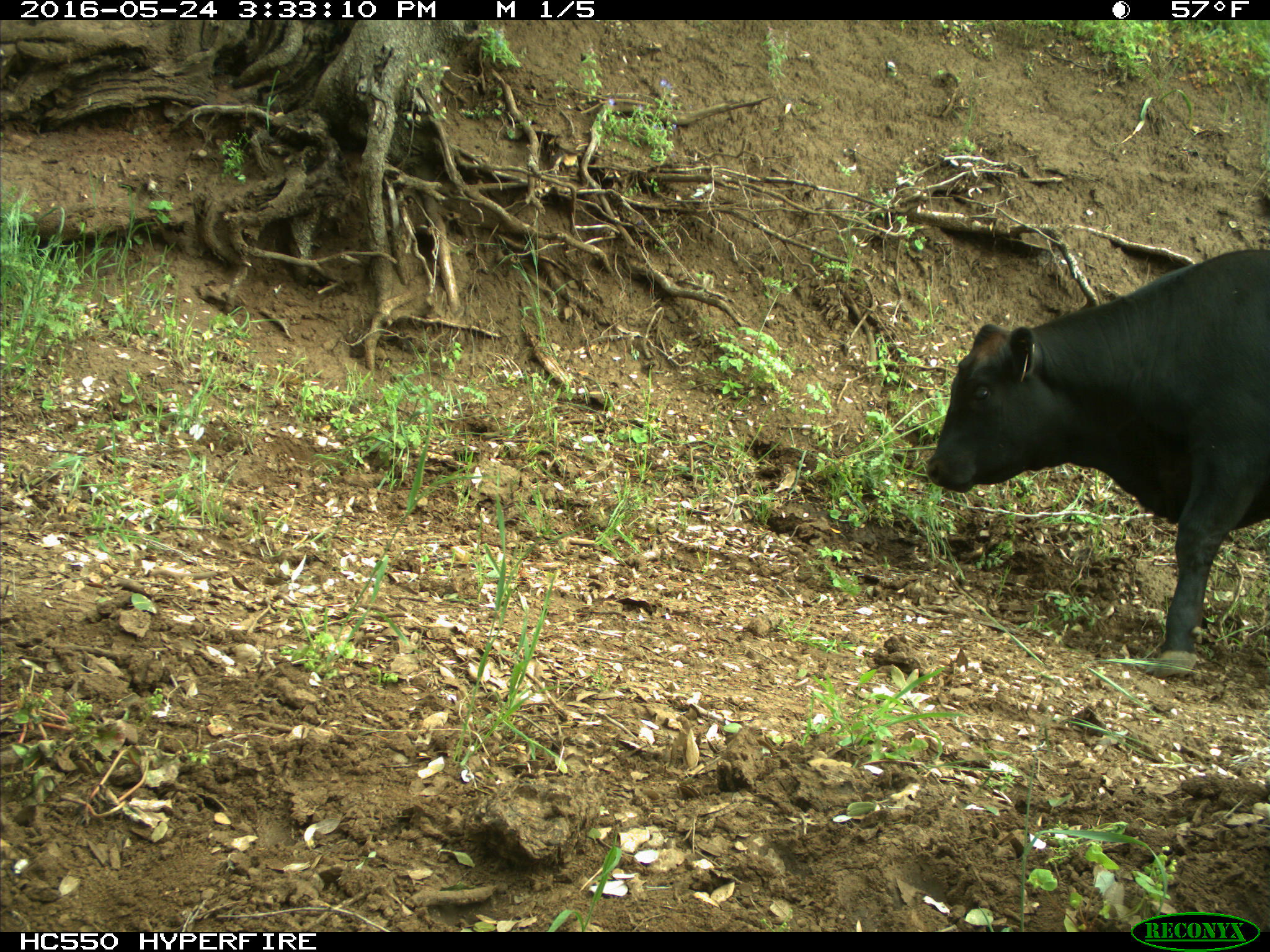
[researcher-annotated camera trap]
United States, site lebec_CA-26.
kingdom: Animalia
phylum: Chordata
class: Mammalia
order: Artiodactyla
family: Bovidae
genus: Bos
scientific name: Bos taurus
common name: domestic cow